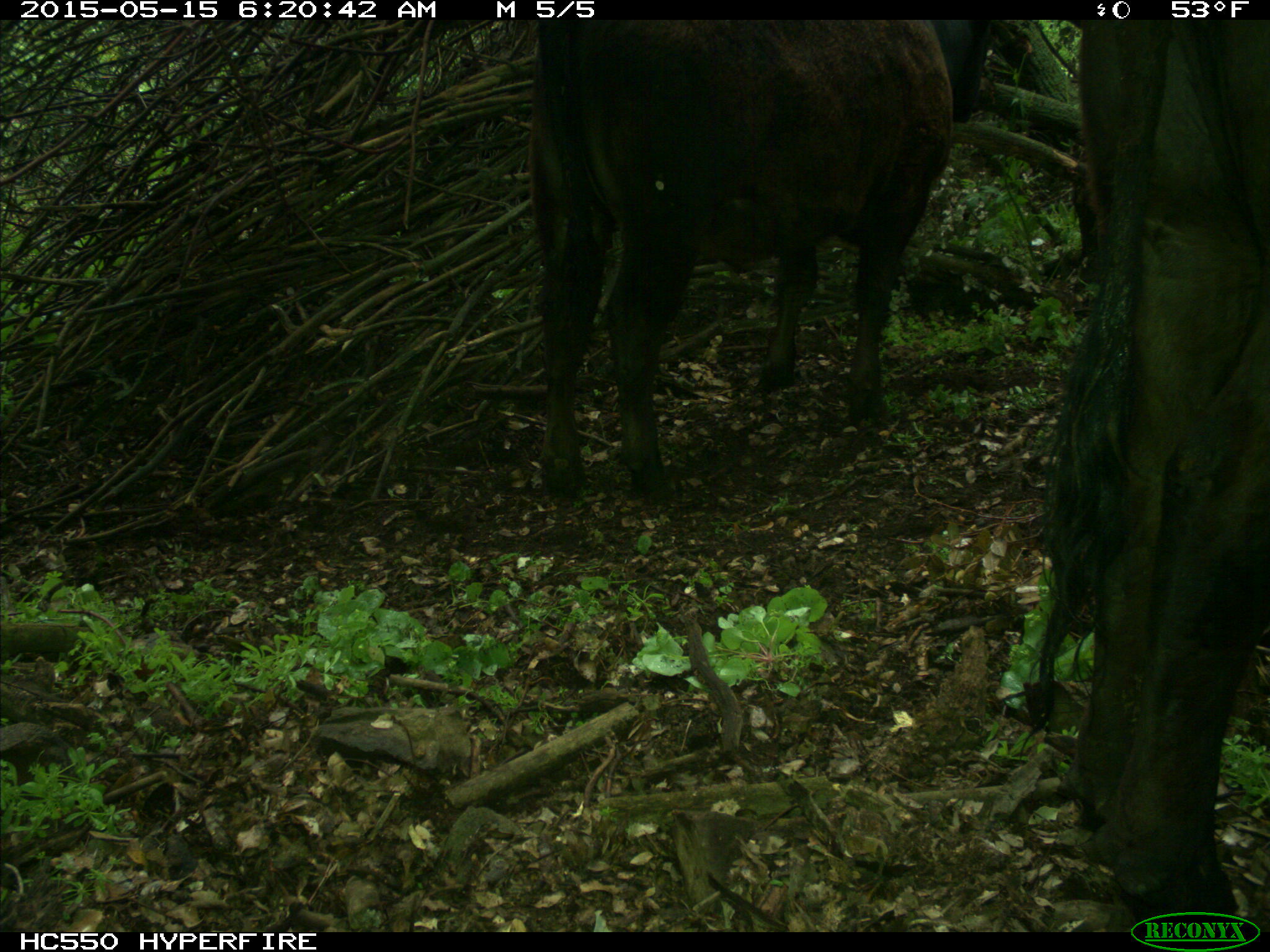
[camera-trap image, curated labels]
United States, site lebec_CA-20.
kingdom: Animalia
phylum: Chordata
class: Mammalia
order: Artiodactyla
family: Bovidae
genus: Bos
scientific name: Bos taurus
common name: domestic cow